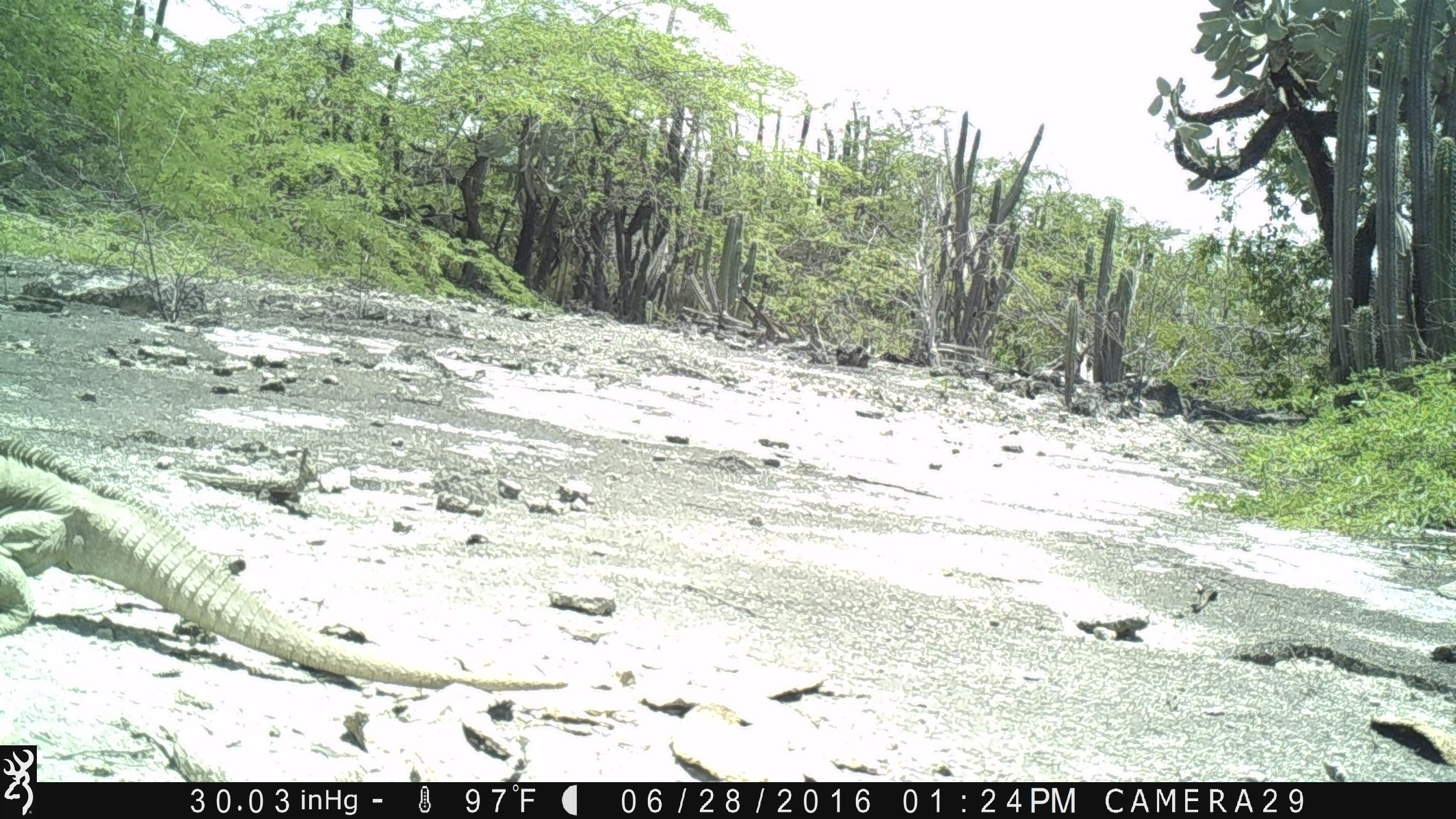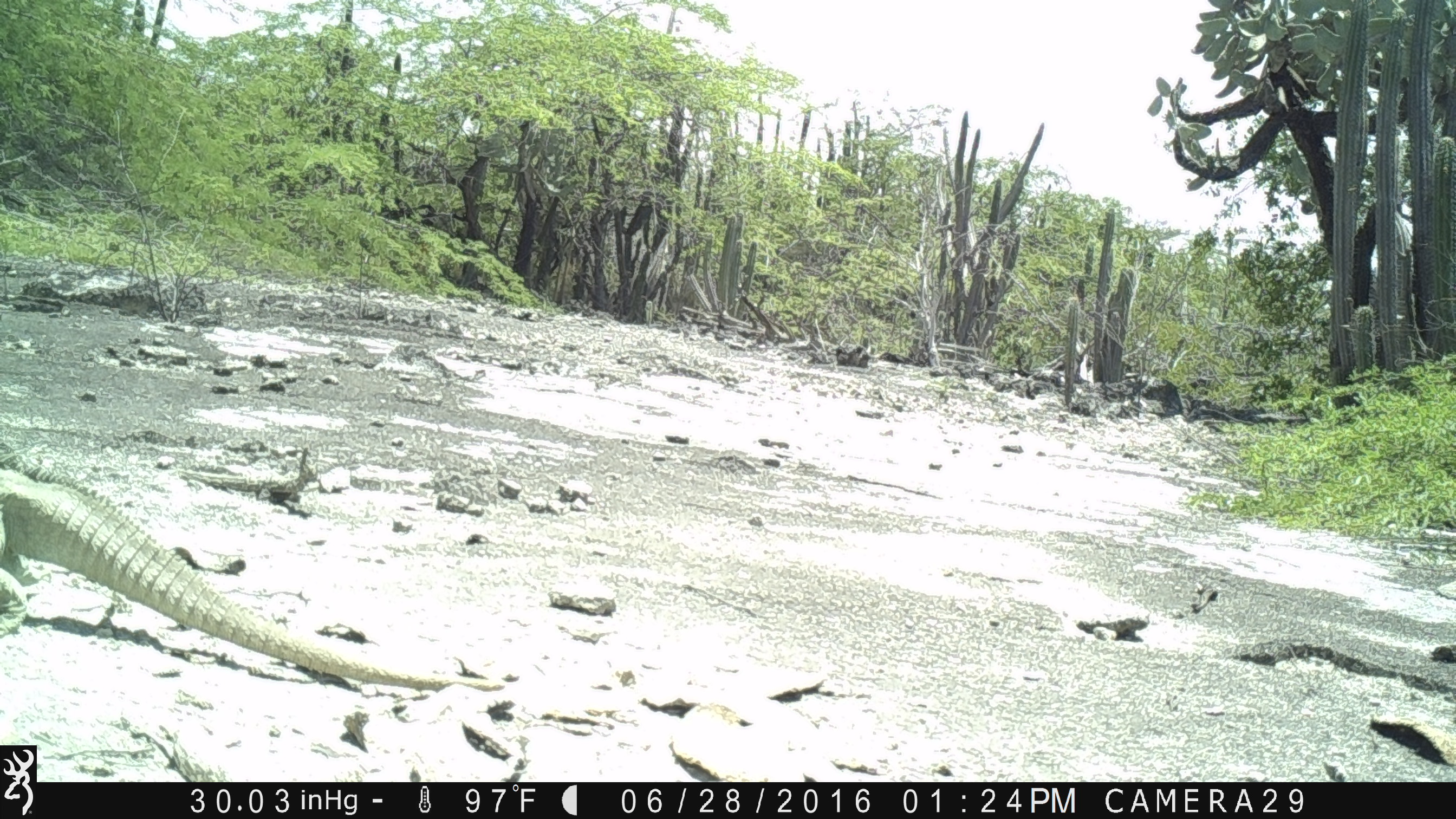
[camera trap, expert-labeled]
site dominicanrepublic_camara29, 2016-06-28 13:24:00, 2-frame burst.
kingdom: Animalia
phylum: Chordata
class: Reptilia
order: Squamata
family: Iguanidae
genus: Iguana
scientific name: Iguana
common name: typical iguanas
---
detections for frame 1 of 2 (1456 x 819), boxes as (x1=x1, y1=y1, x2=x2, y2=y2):
iguana: (x1=0, y1=437, x2=572, y2=695)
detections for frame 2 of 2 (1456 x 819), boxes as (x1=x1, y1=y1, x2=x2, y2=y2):
iguana: (x1=0, y1=440, x2=513, y2=703)